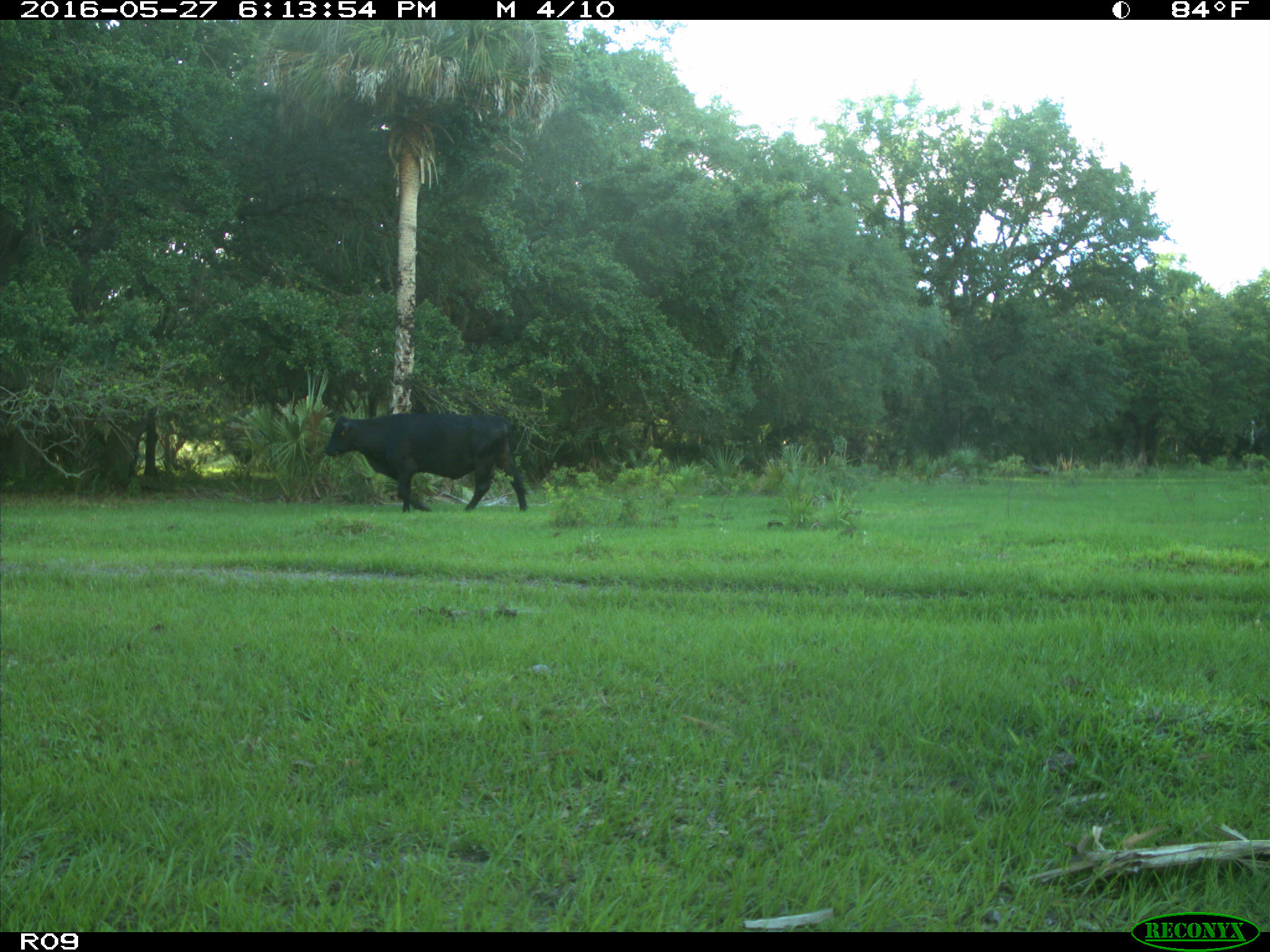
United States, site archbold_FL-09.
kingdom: Animalia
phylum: Chordata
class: Mammalia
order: Artiodactyla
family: Bovidae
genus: Bos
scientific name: Bos taurus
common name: domestic cow